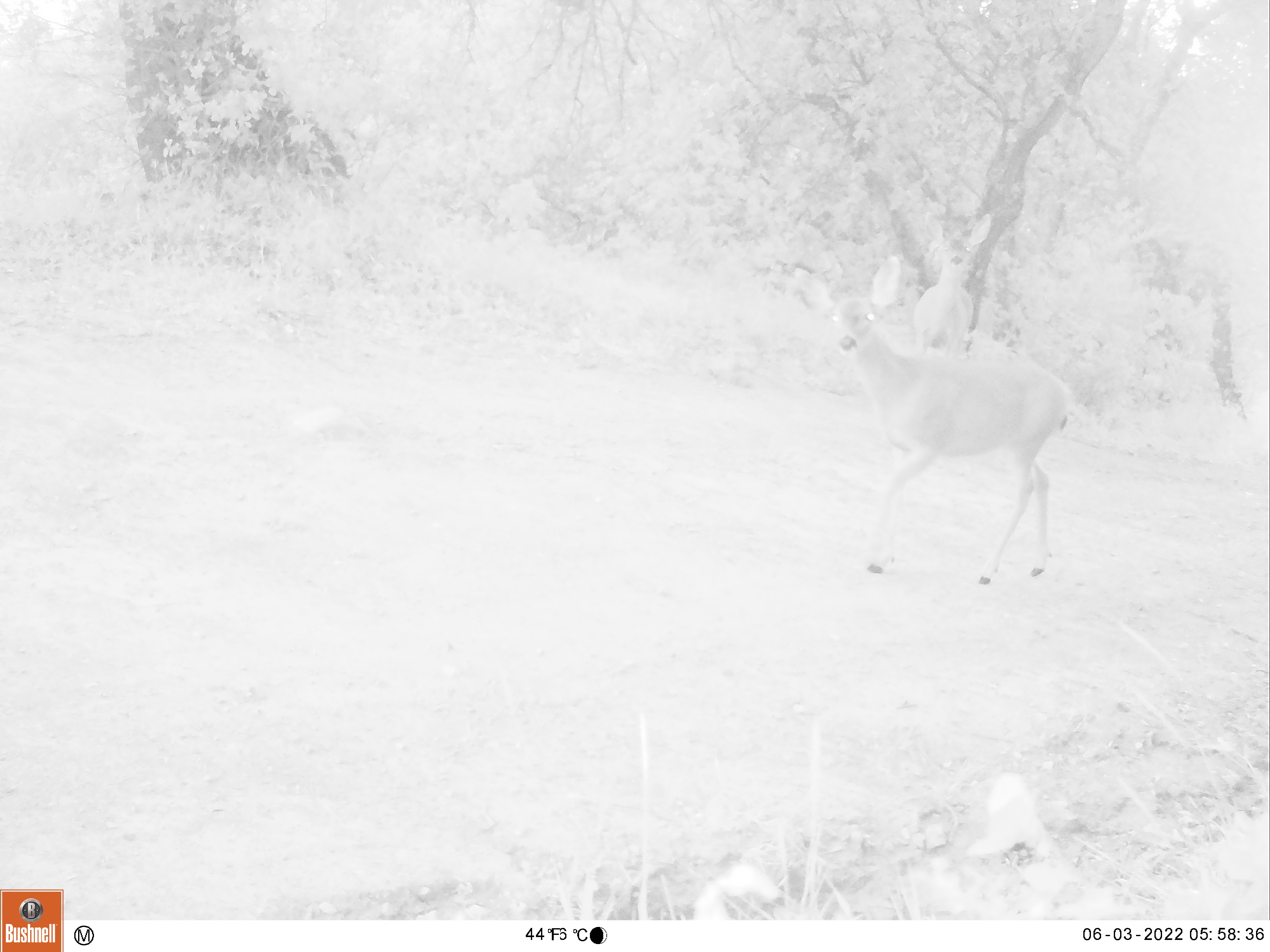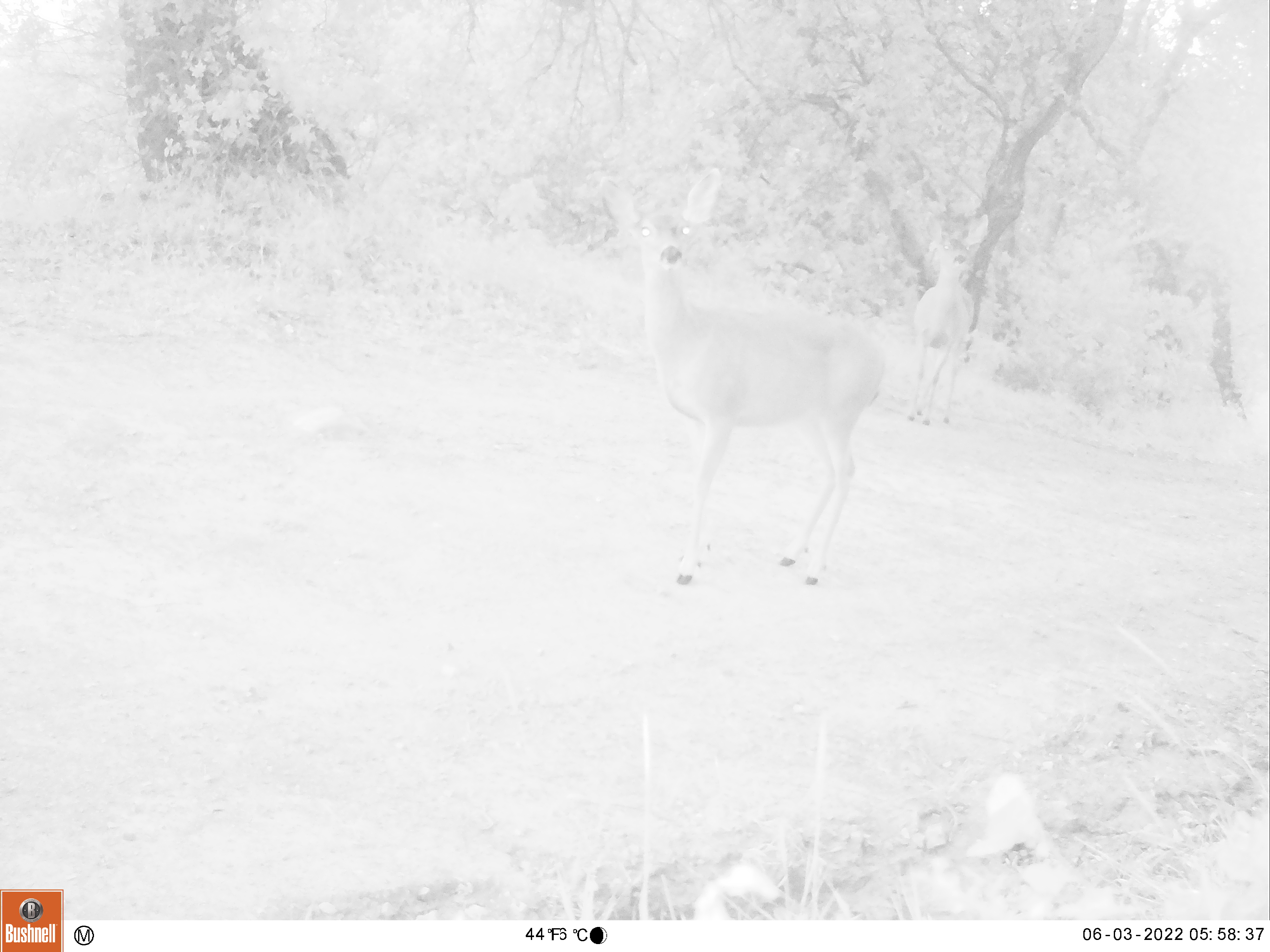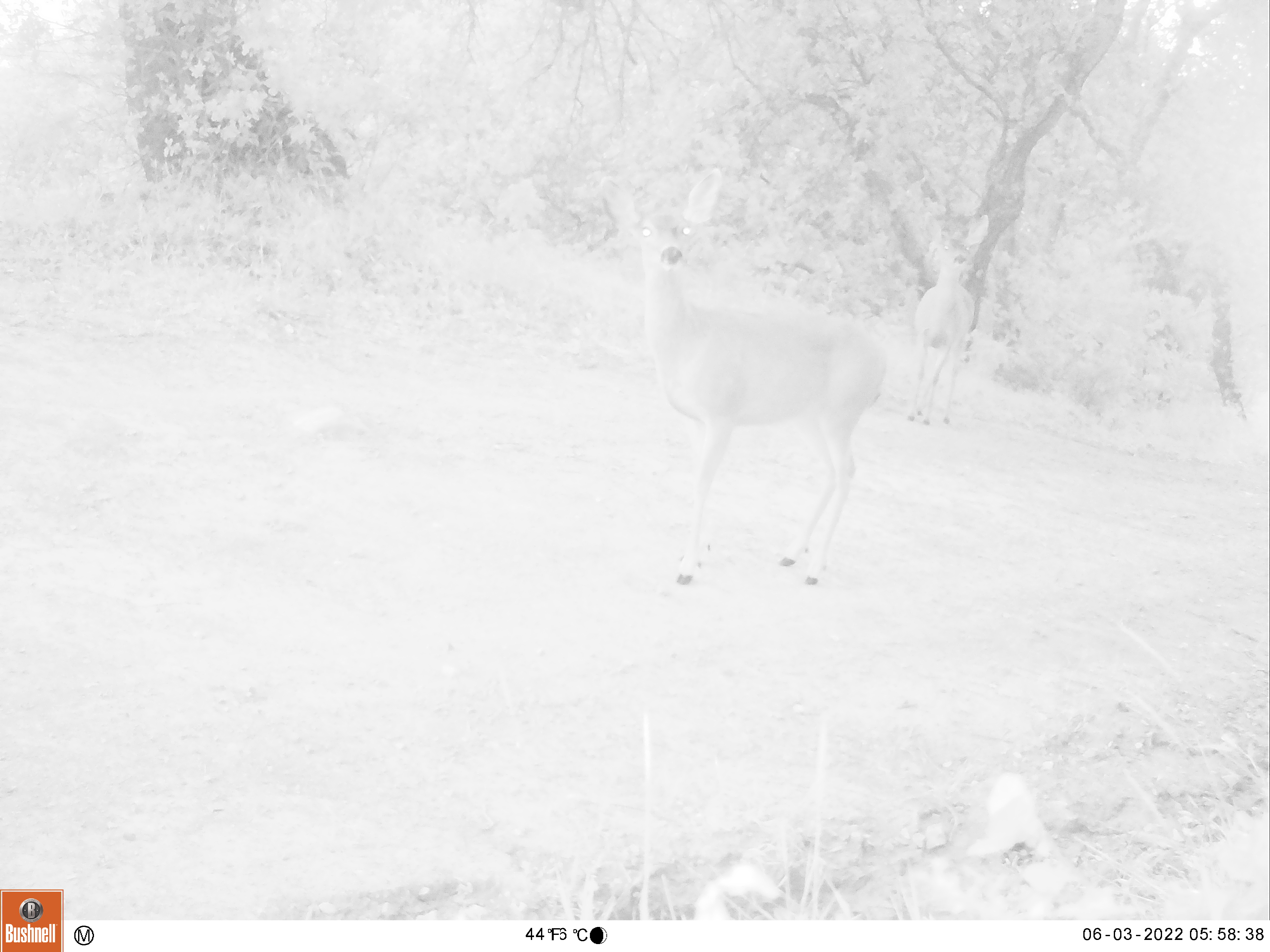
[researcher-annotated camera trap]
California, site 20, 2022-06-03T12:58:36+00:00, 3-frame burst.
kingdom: Animalia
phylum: Chordata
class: Mammalia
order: Artiodactyla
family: Cervidae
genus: Odocoileus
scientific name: Odocoileus hemionus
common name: mule deer